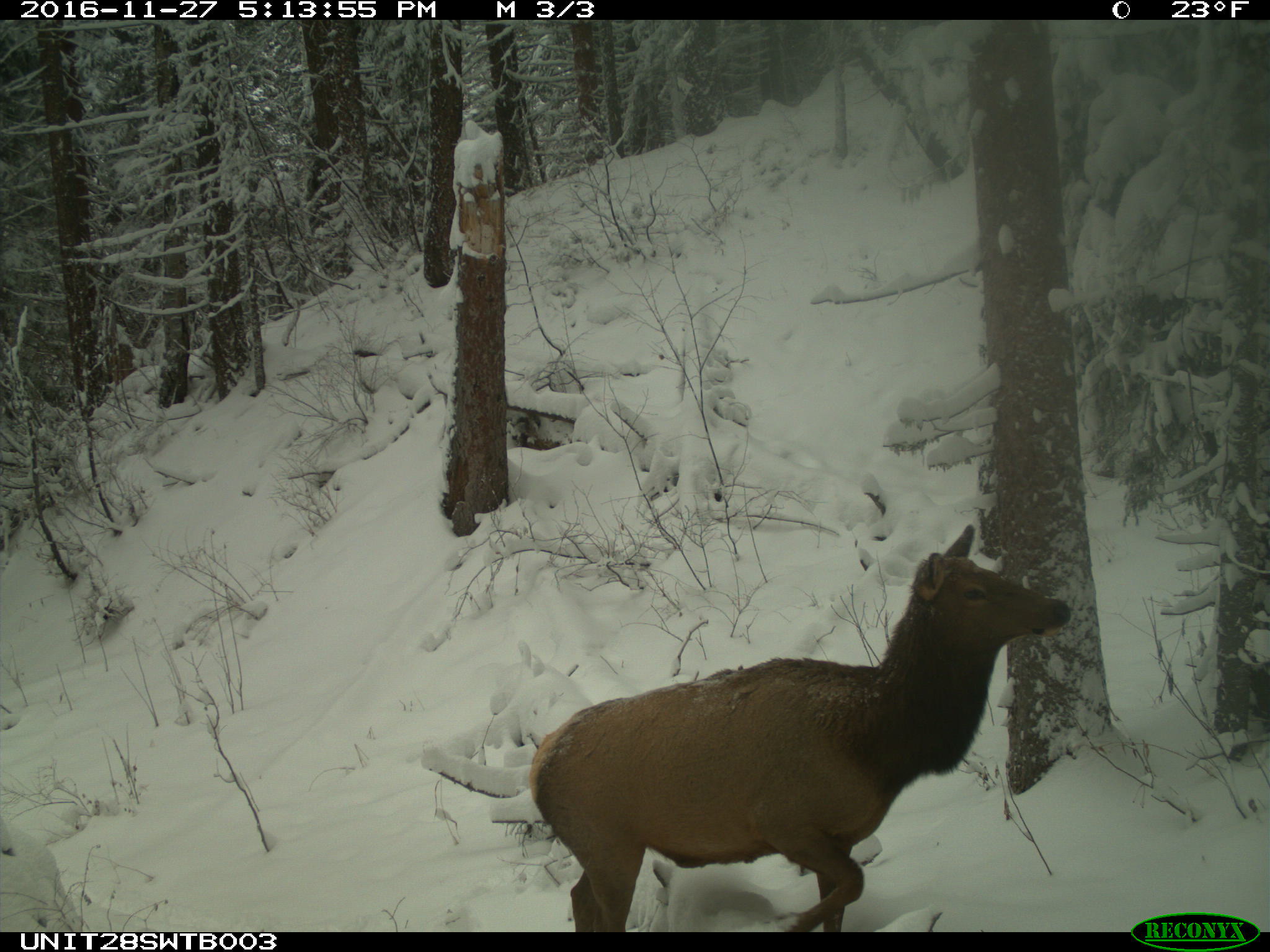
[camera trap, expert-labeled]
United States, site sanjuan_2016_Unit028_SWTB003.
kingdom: Animalia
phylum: Chordata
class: Mammalia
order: Artiodactyla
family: Cervidae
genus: Cervus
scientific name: Cervus elaphus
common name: red deer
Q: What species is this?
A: Cervus elaphus (red deer).